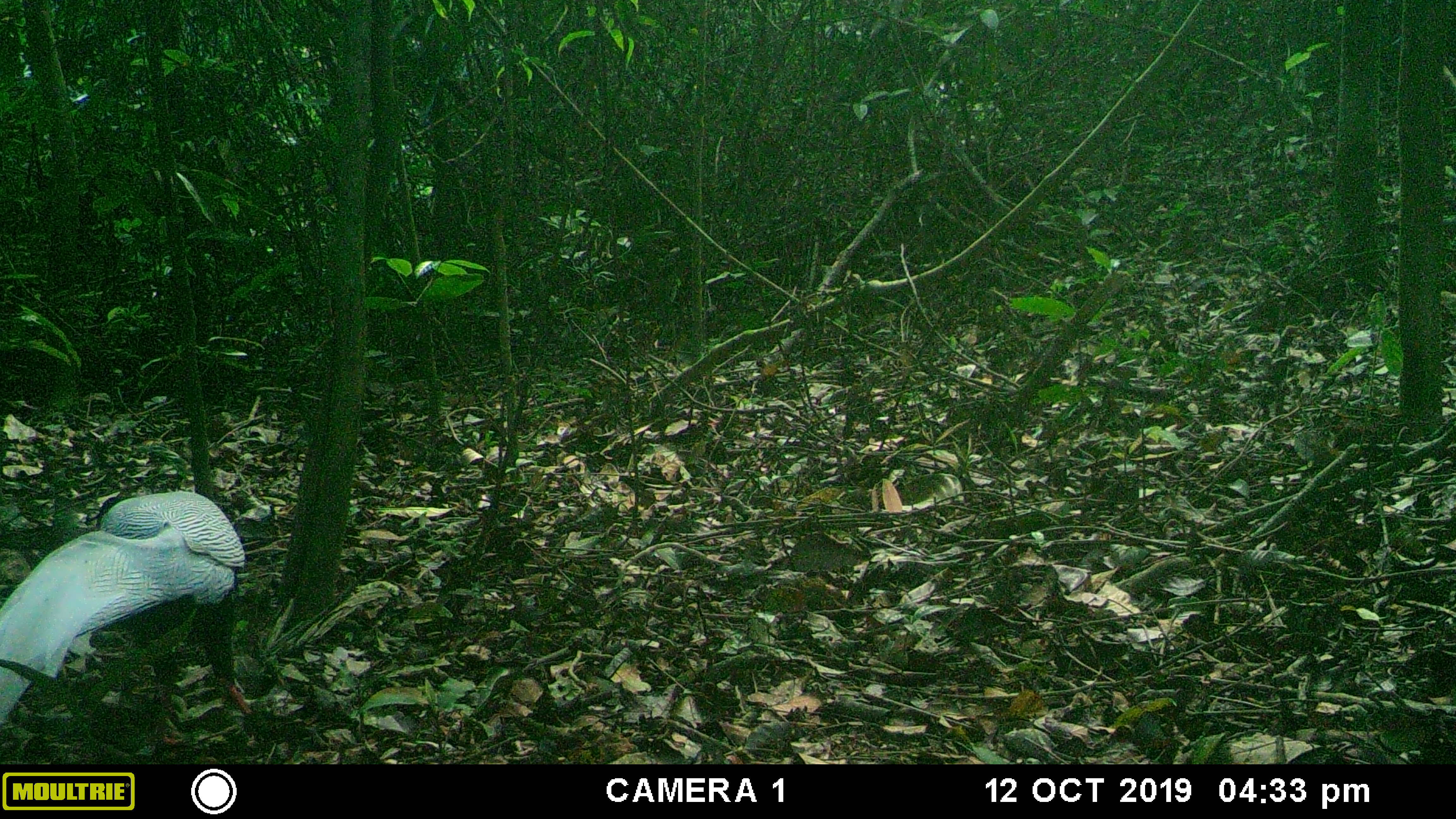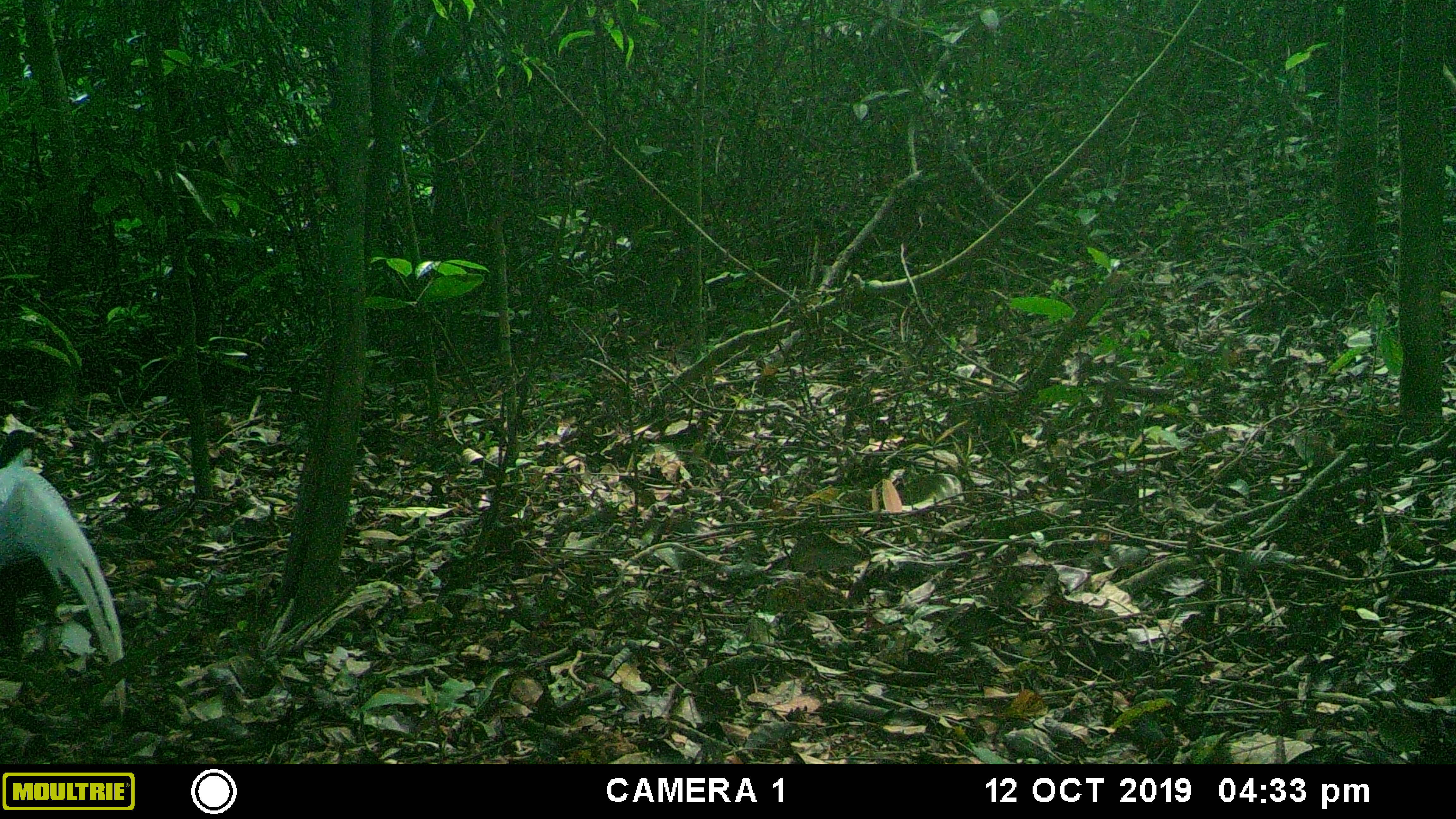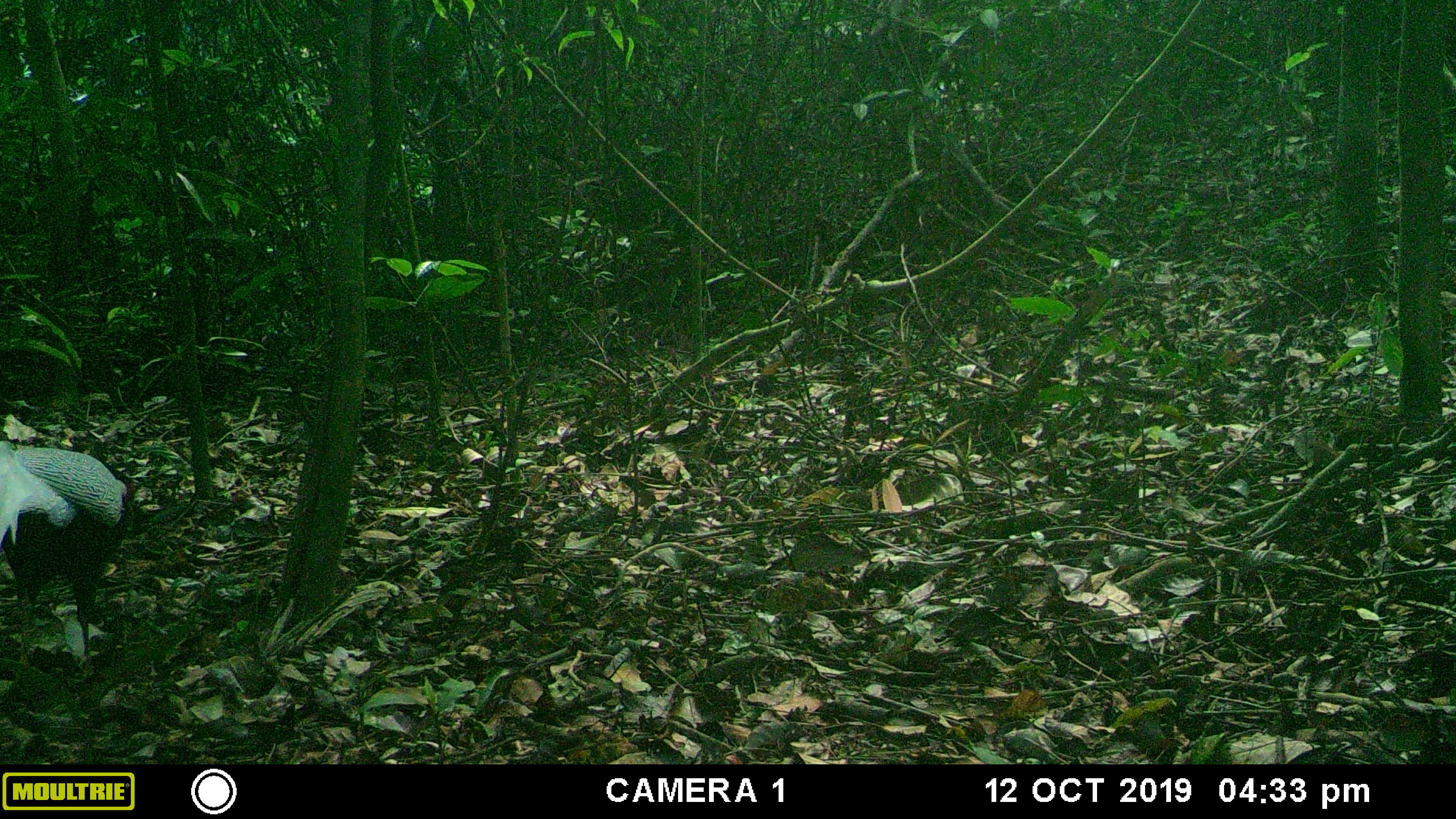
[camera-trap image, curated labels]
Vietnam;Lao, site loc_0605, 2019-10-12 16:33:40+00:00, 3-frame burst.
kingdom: Animalia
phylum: Chordata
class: Aves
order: Galliformes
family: Phasianidae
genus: Lophura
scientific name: Lophura nycthemera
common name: silver pheasant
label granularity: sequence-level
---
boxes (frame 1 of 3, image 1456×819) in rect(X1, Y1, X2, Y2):
silver pheasant: rect(0, 482, 260, 763)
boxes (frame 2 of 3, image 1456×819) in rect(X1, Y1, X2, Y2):
silver pheasant: rect(0, 427, 131, 726)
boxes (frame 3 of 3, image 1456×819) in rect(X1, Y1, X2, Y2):
silver pheasant: rect(2, 438, 143, 671)